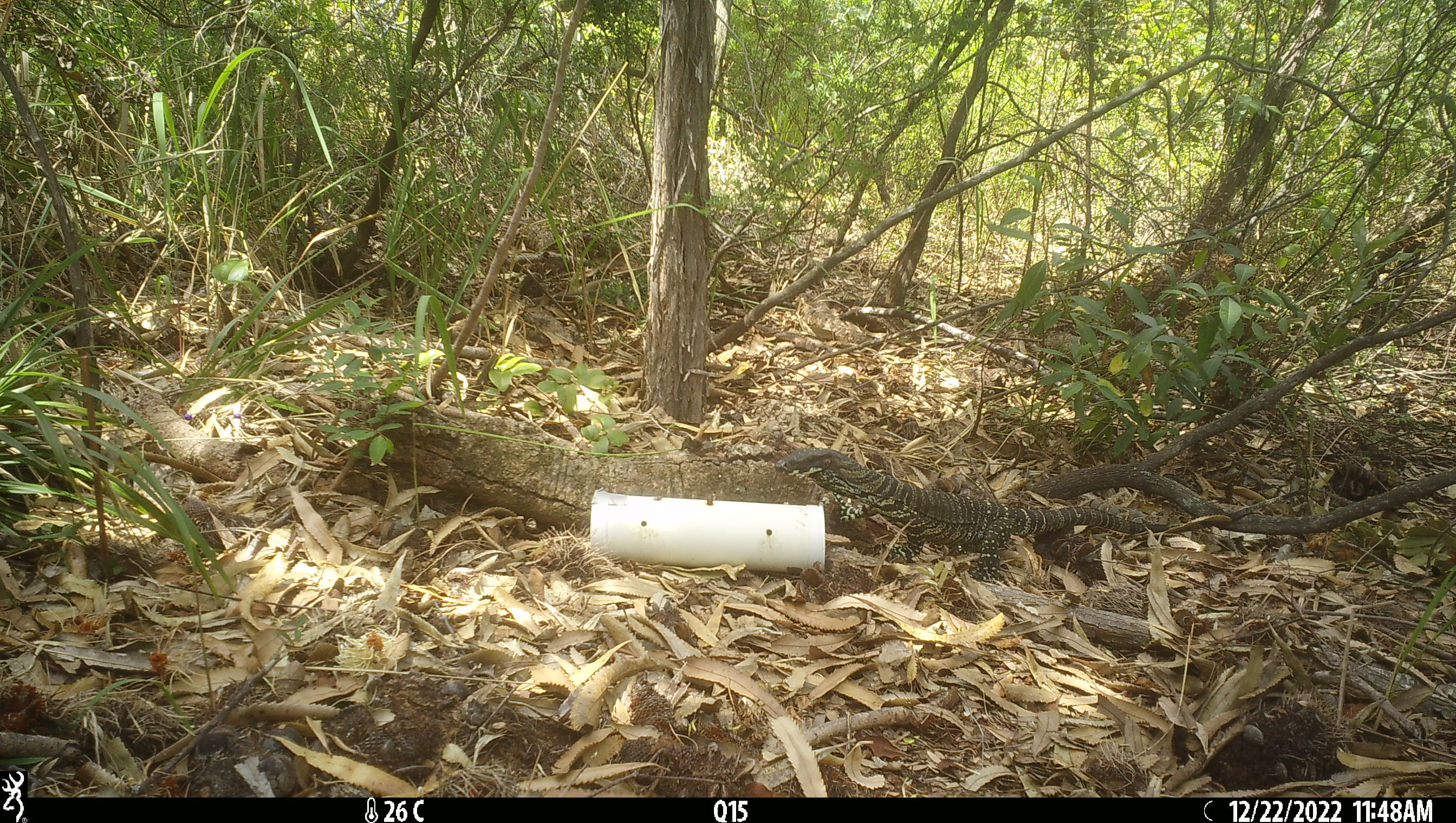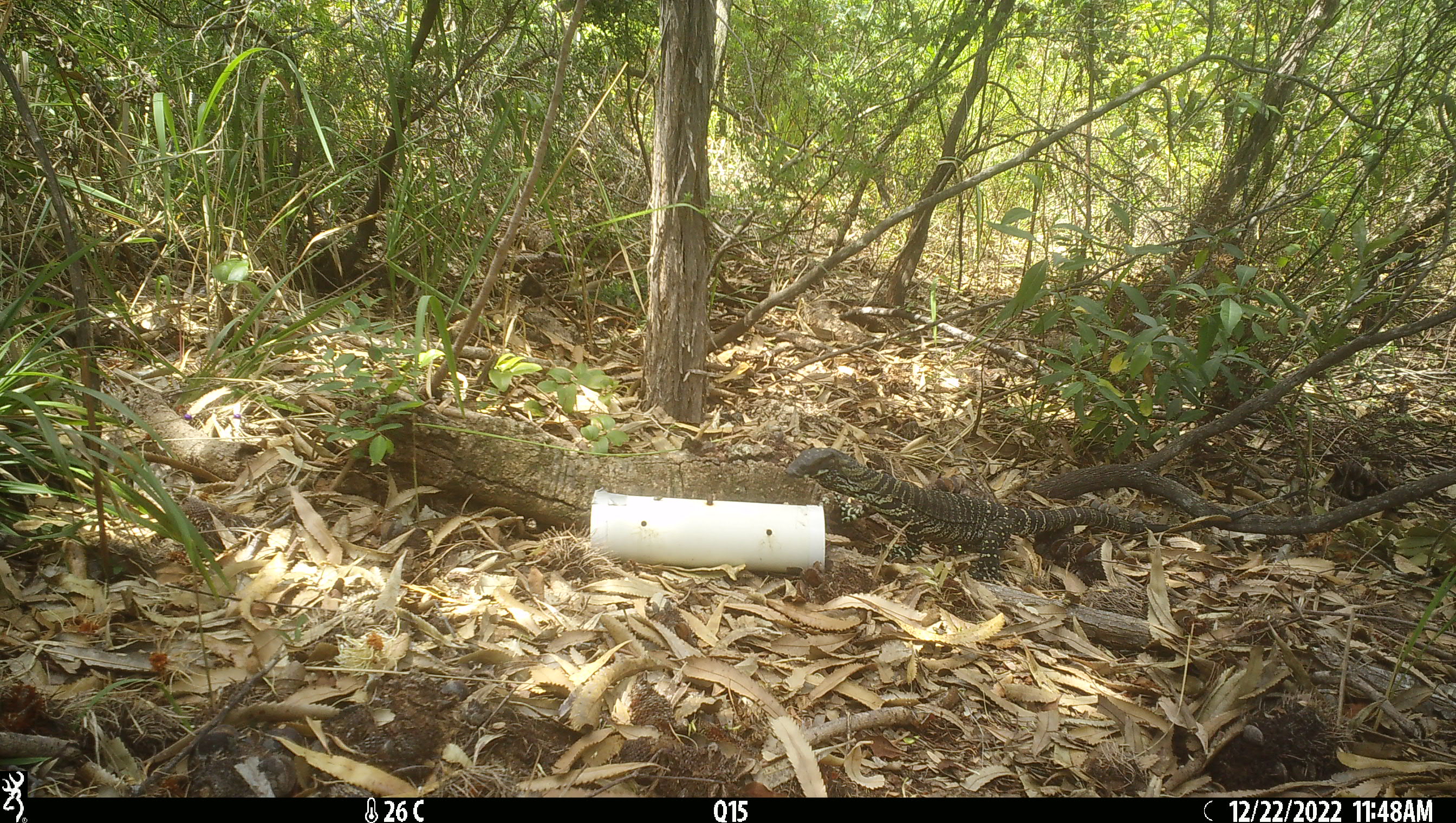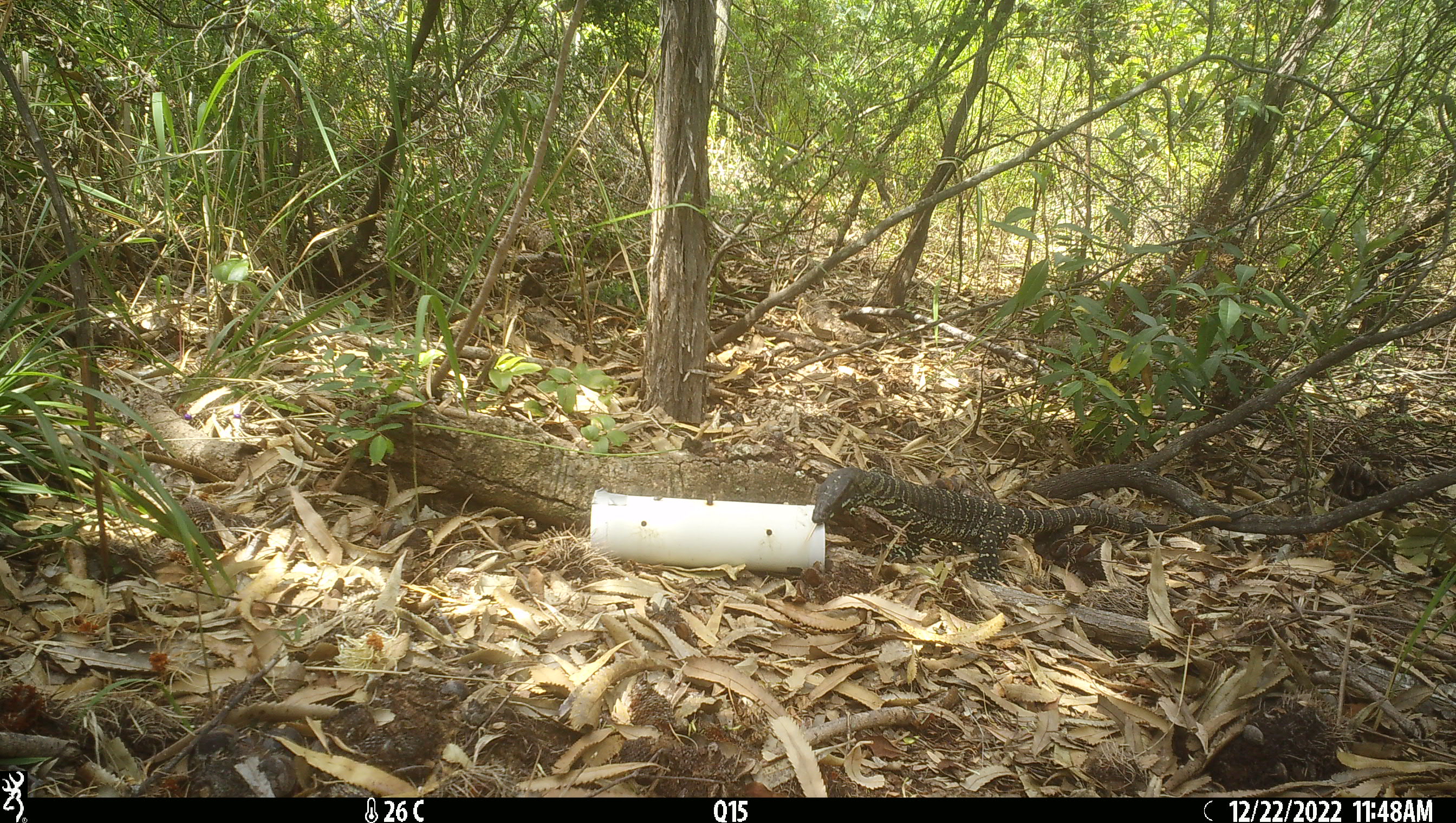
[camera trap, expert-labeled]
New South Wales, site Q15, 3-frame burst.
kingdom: Animalia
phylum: Chordata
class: Reptilia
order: Squamata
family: Varanidae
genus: Varanus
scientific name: Varanus varius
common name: lace monitor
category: goanna